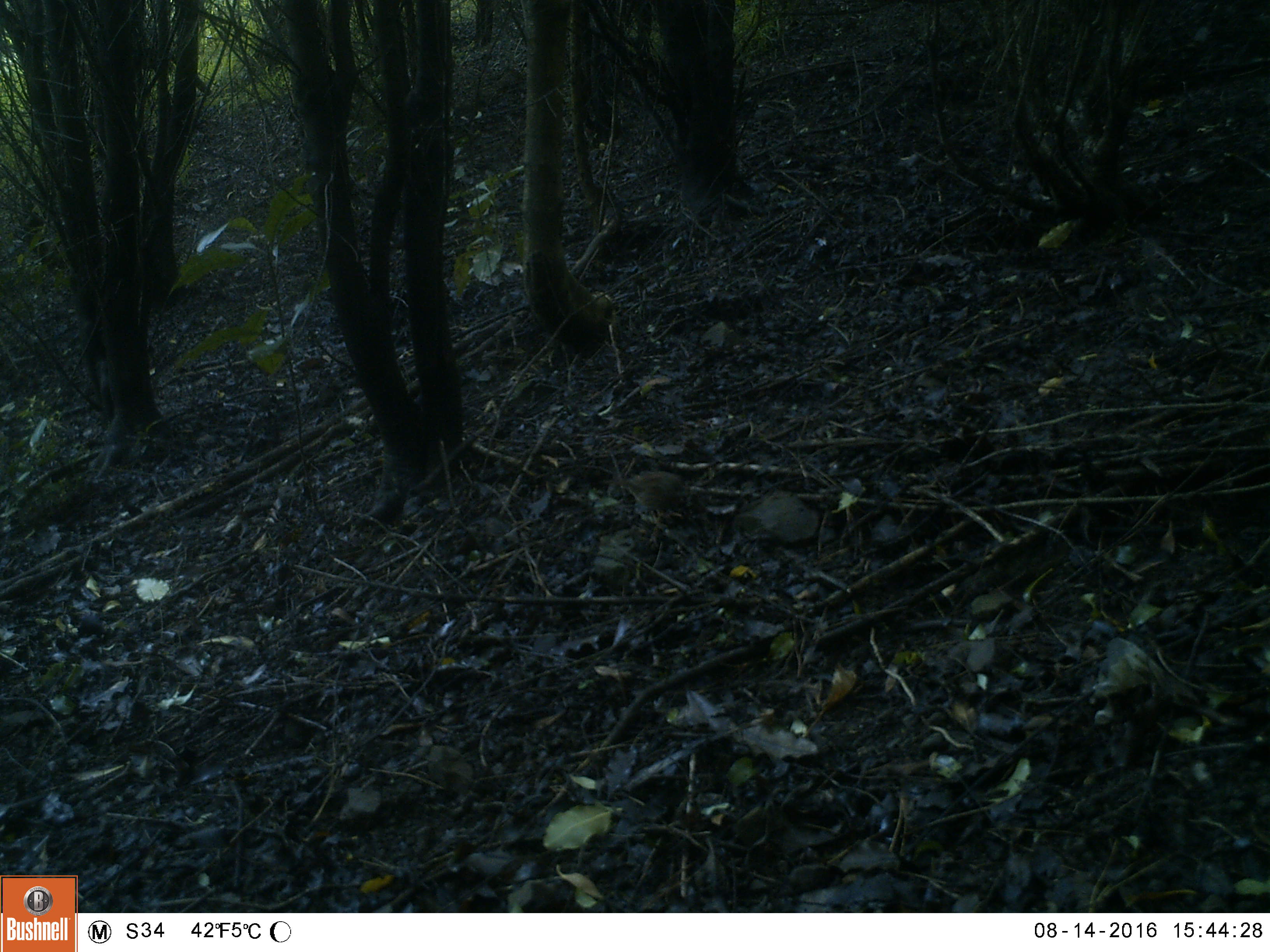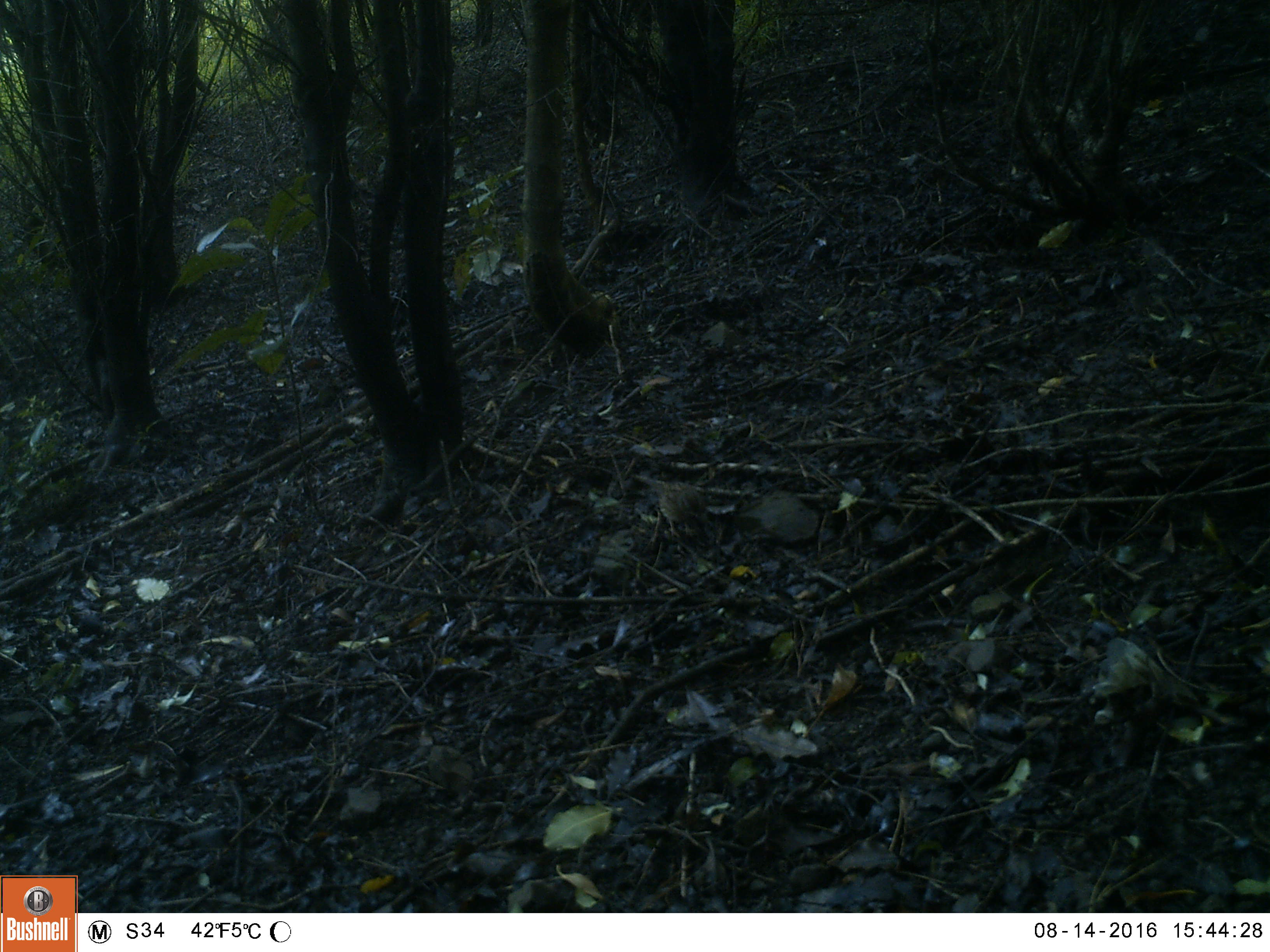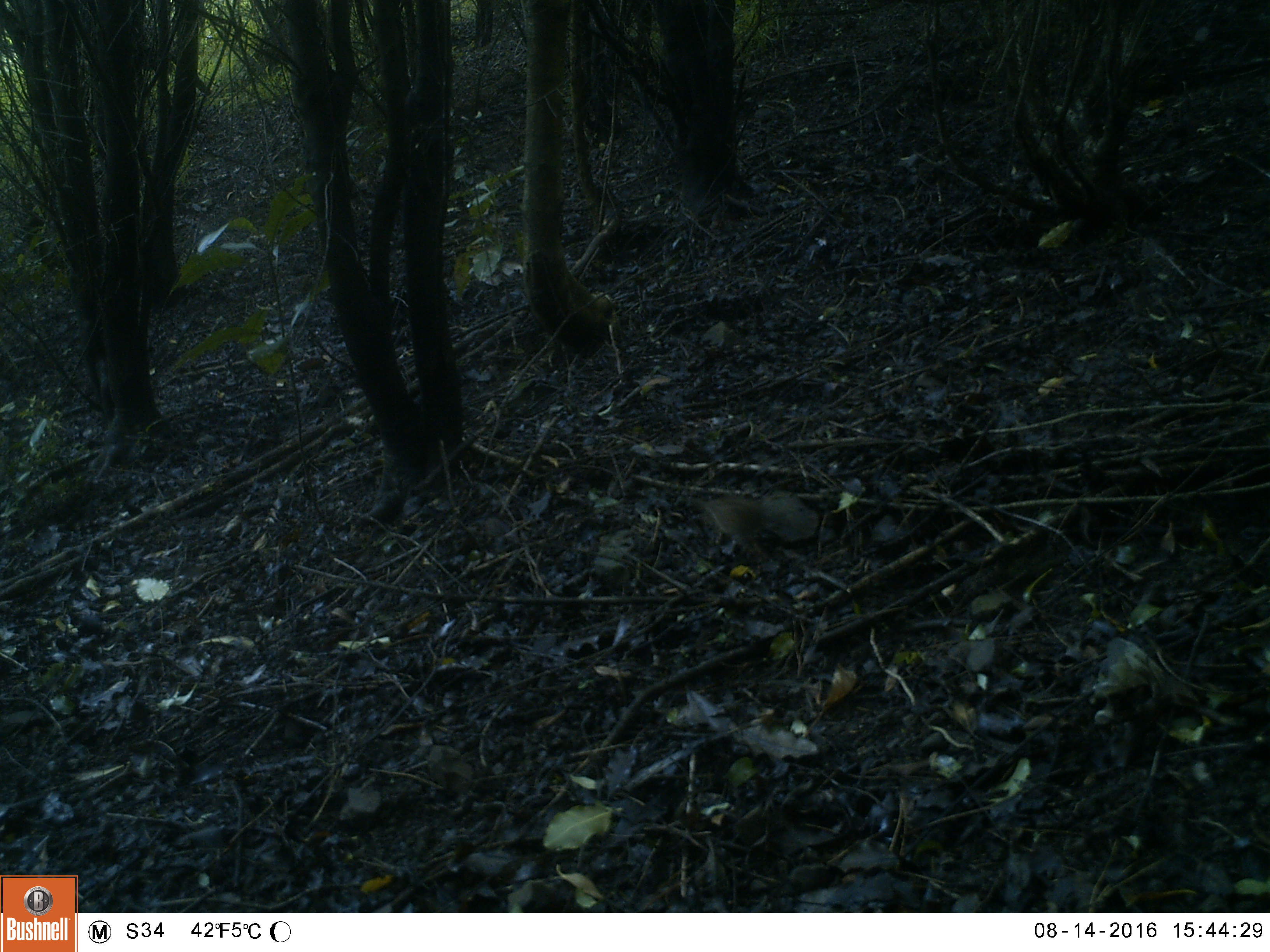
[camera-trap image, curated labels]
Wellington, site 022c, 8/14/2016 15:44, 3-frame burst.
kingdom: Animalia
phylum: Chordata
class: Aves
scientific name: Aves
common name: bird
Bird (Aves).